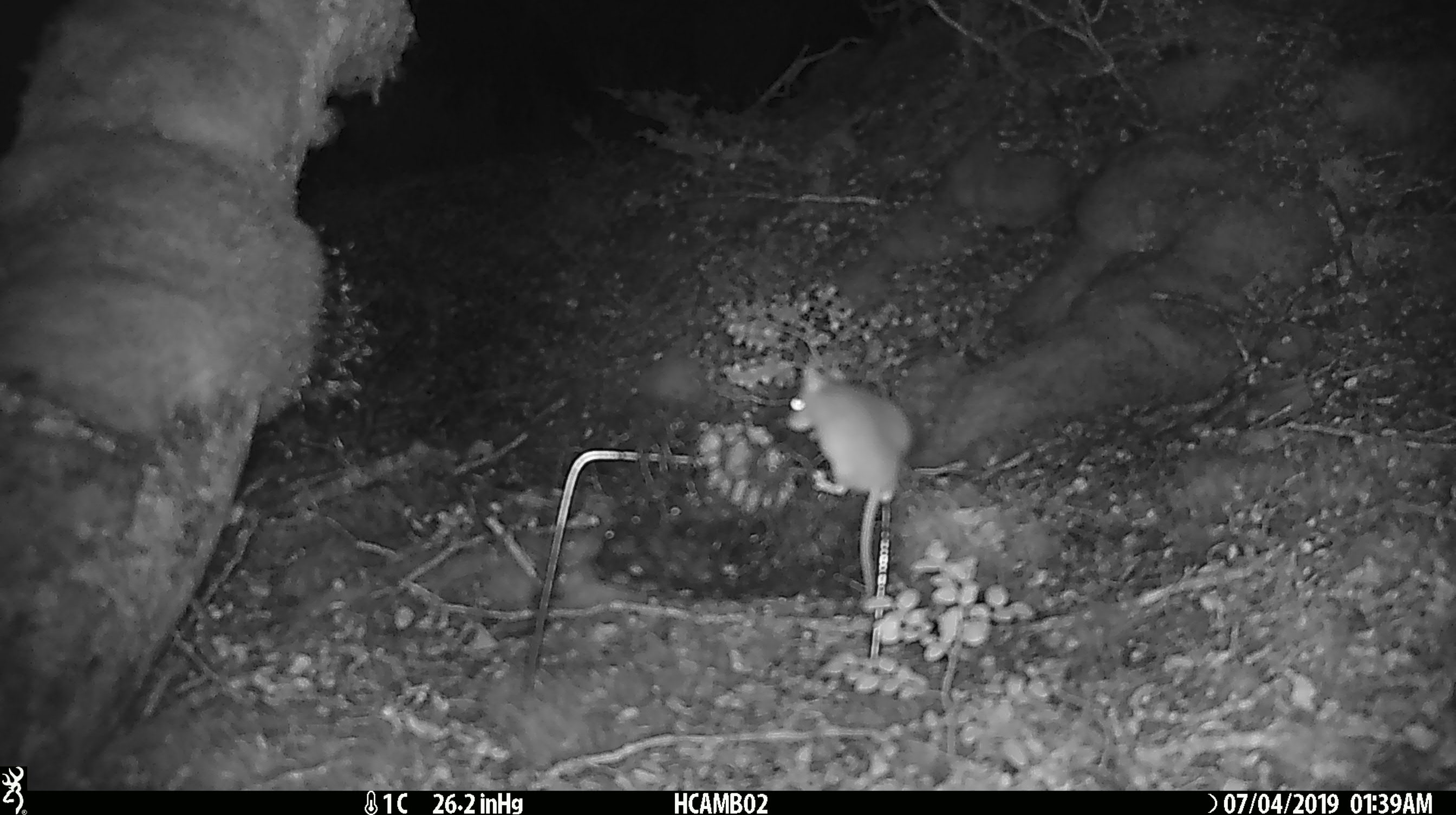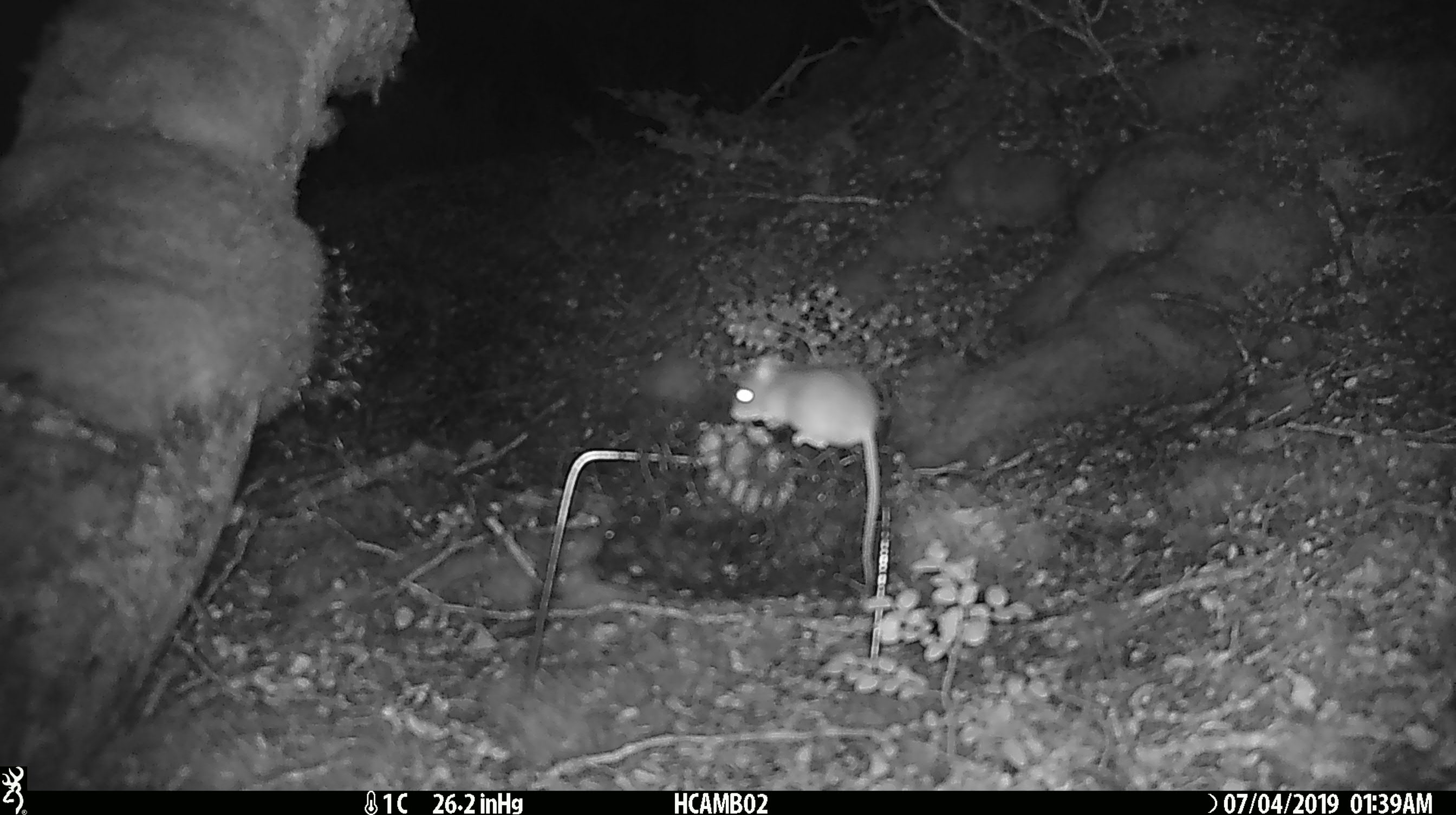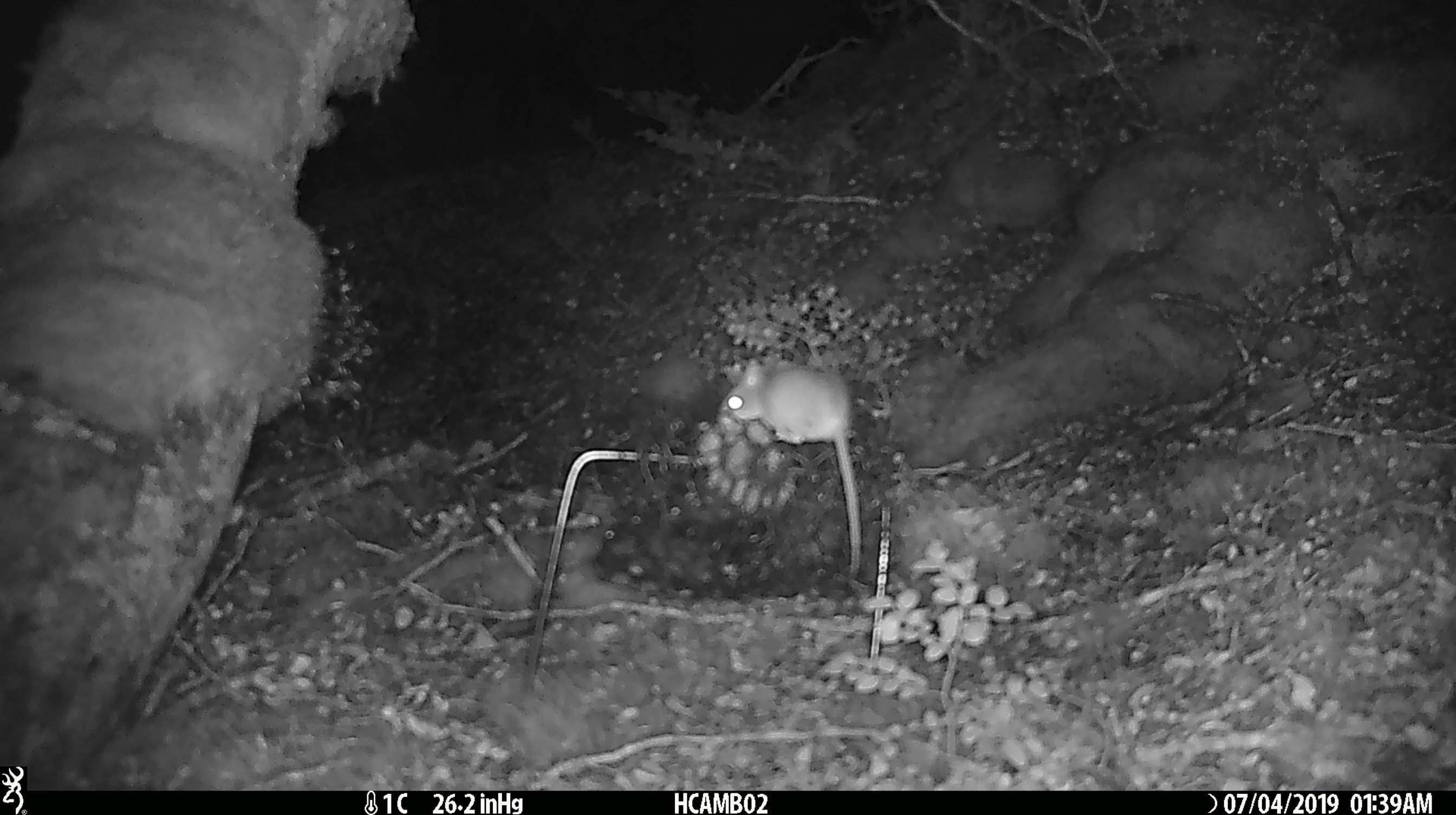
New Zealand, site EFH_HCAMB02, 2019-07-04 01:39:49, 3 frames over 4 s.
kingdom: Animalia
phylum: Chordata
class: Mammalia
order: Rodentia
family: Muridae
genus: Mus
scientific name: Mus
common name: mouse